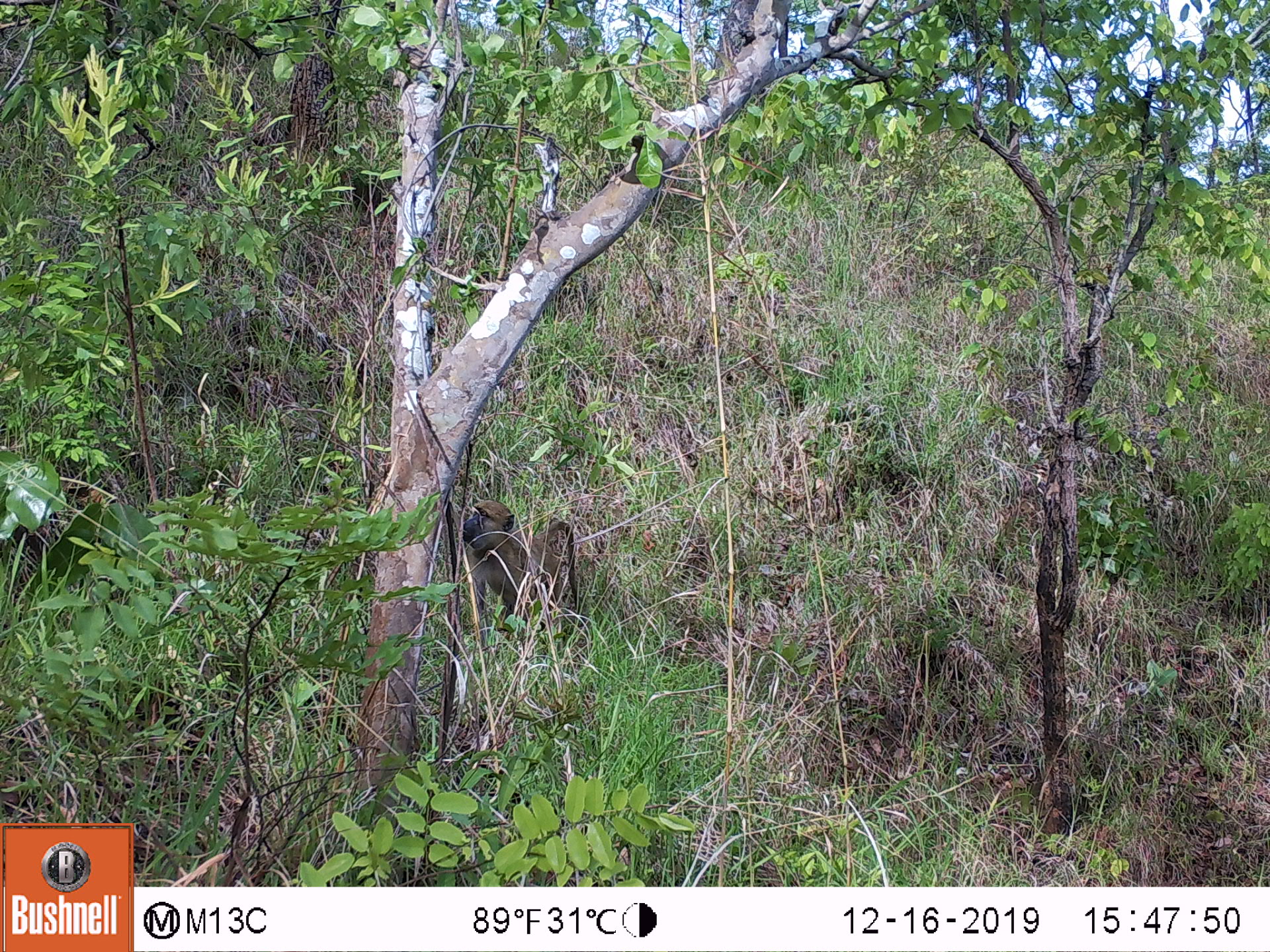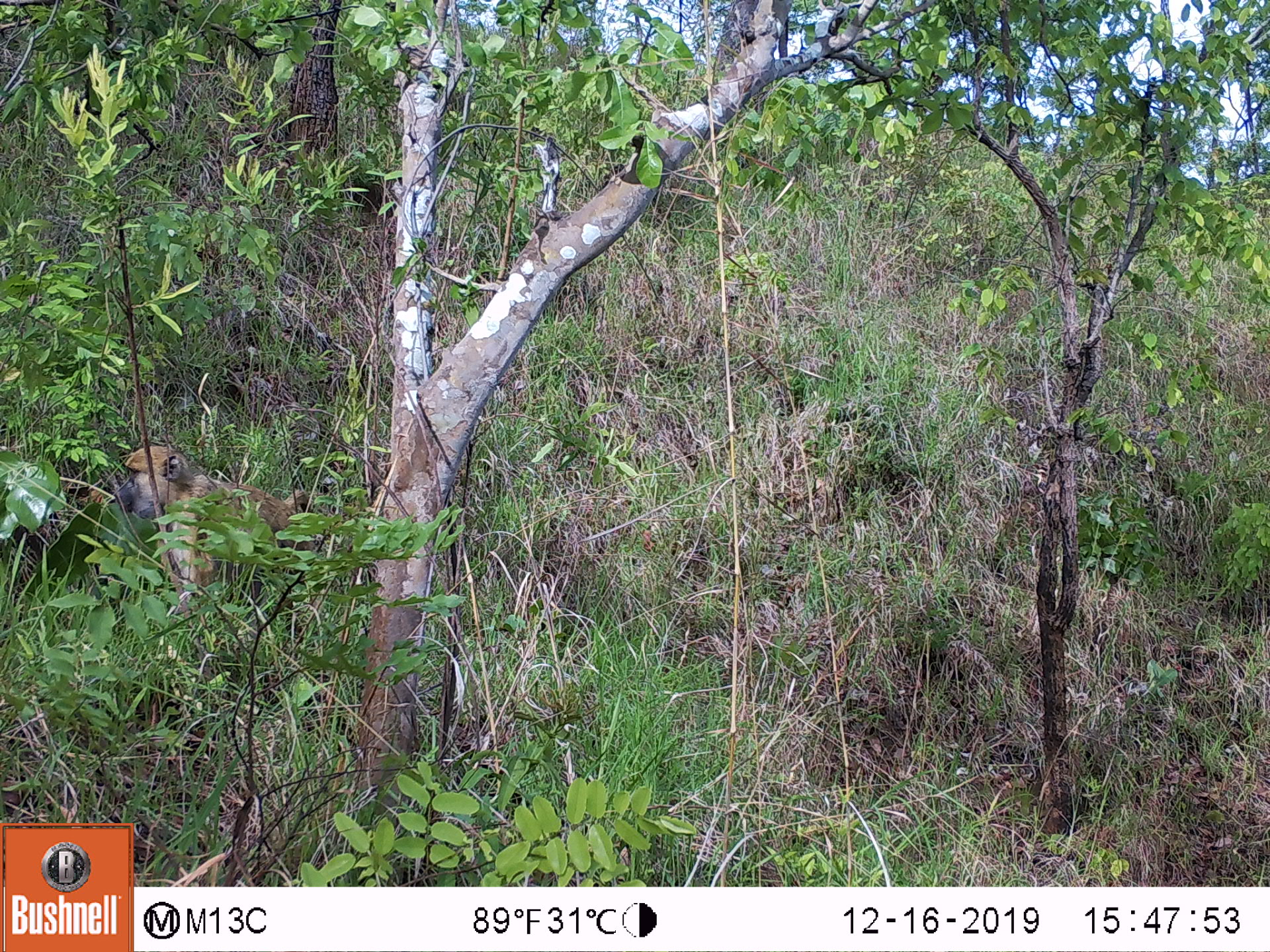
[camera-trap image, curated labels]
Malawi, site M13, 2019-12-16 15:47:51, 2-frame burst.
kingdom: Animalia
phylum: Chordata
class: Mammalia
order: Primates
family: Cercopithecidae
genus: Papio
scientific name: Papio cynocephalus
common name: yellow baboon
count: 1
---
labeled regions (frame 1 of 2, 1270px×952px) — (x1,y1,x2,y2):
yellow baboon: (464,501,578,629)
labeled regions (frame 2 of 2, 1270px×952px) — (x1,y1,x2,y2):
yellow baboon: (103,446,325,612)